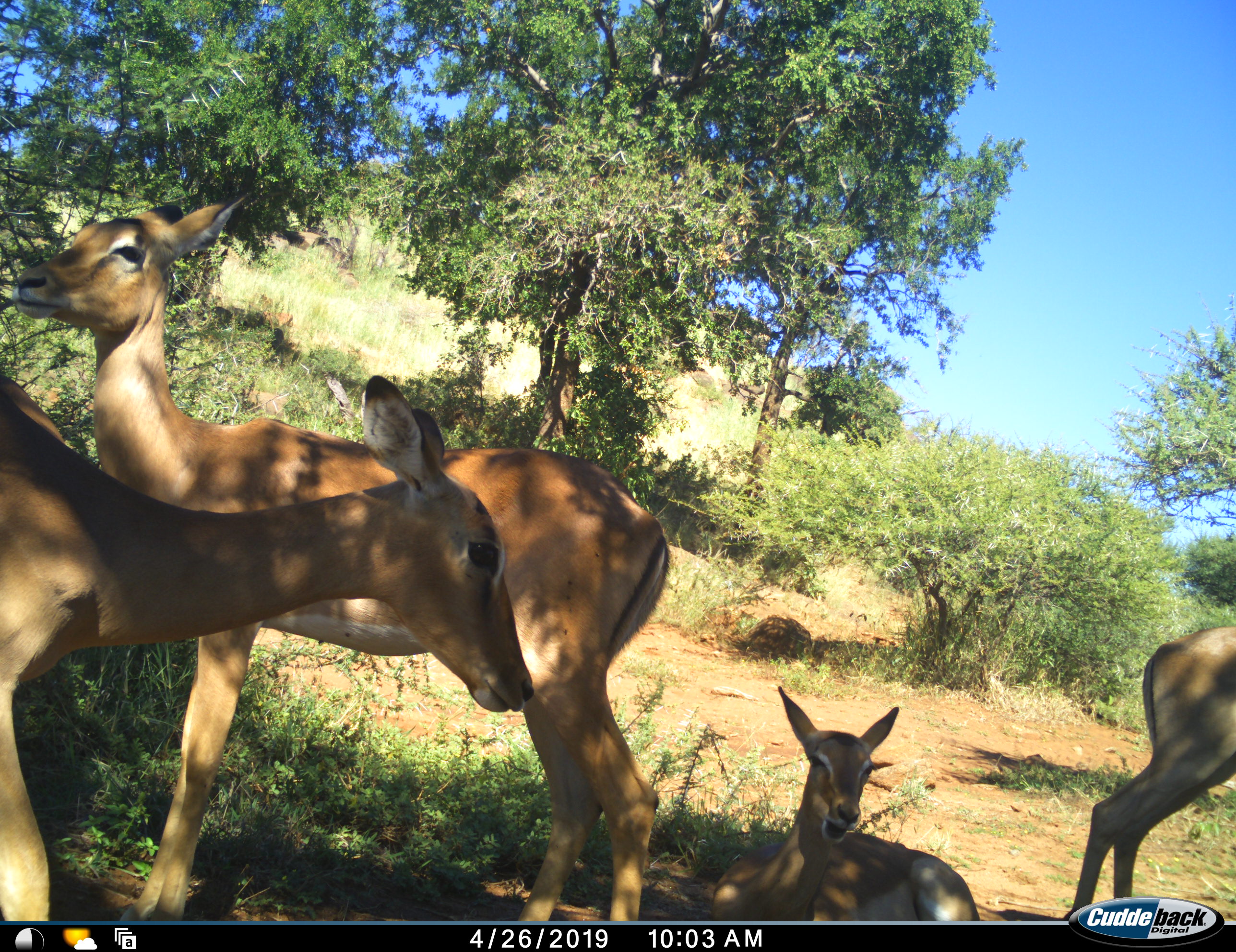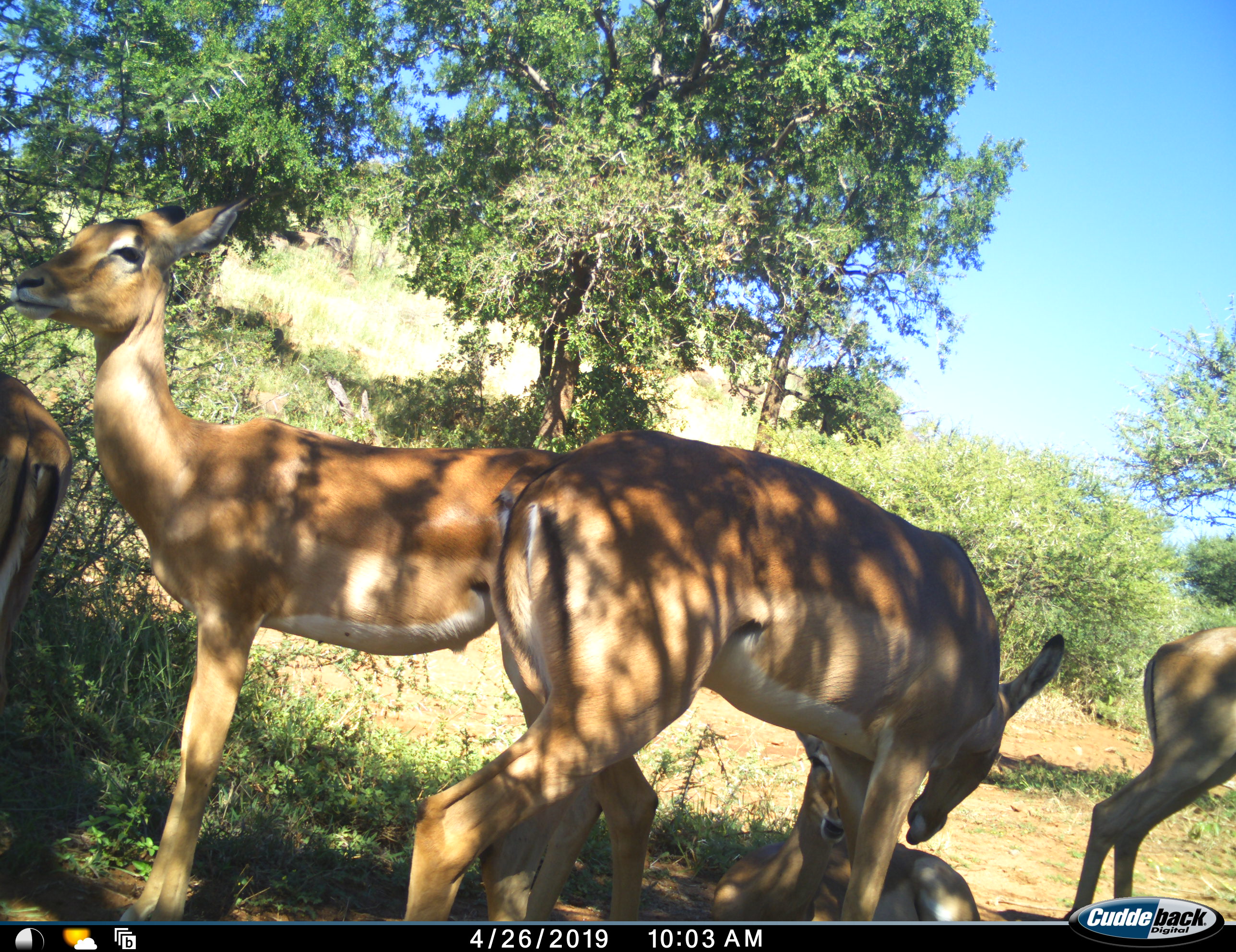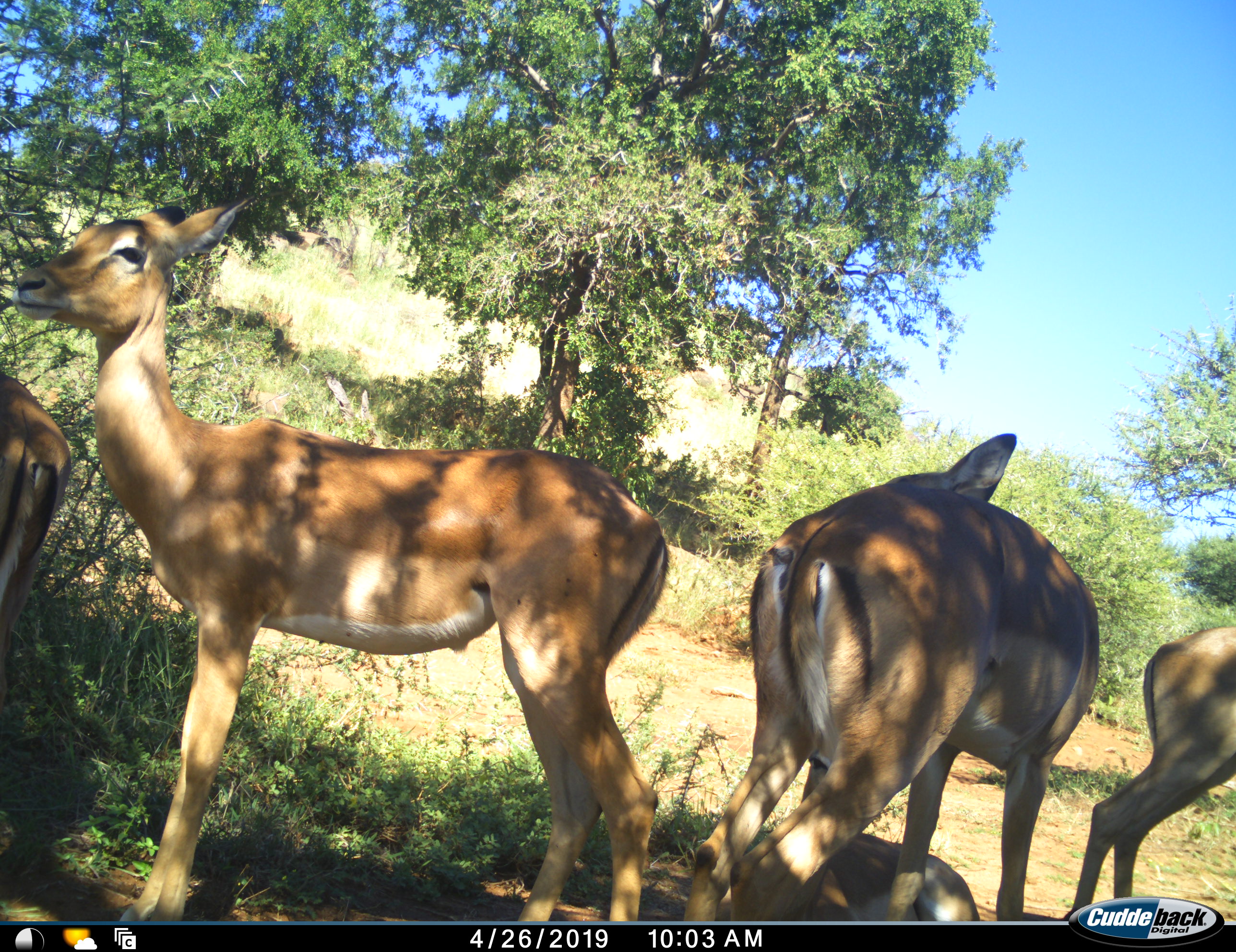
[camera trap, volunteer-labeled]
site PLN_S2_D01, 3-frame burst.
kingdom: Animalia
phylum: Chordata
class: Mammalia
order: Artiodactyla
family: Bovidae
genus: Aepyceros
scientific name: Aepyceros melampus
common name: impala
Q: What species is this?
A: Impala (Aepyceros melampus).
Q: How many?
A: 5.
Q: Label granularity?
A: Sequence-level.